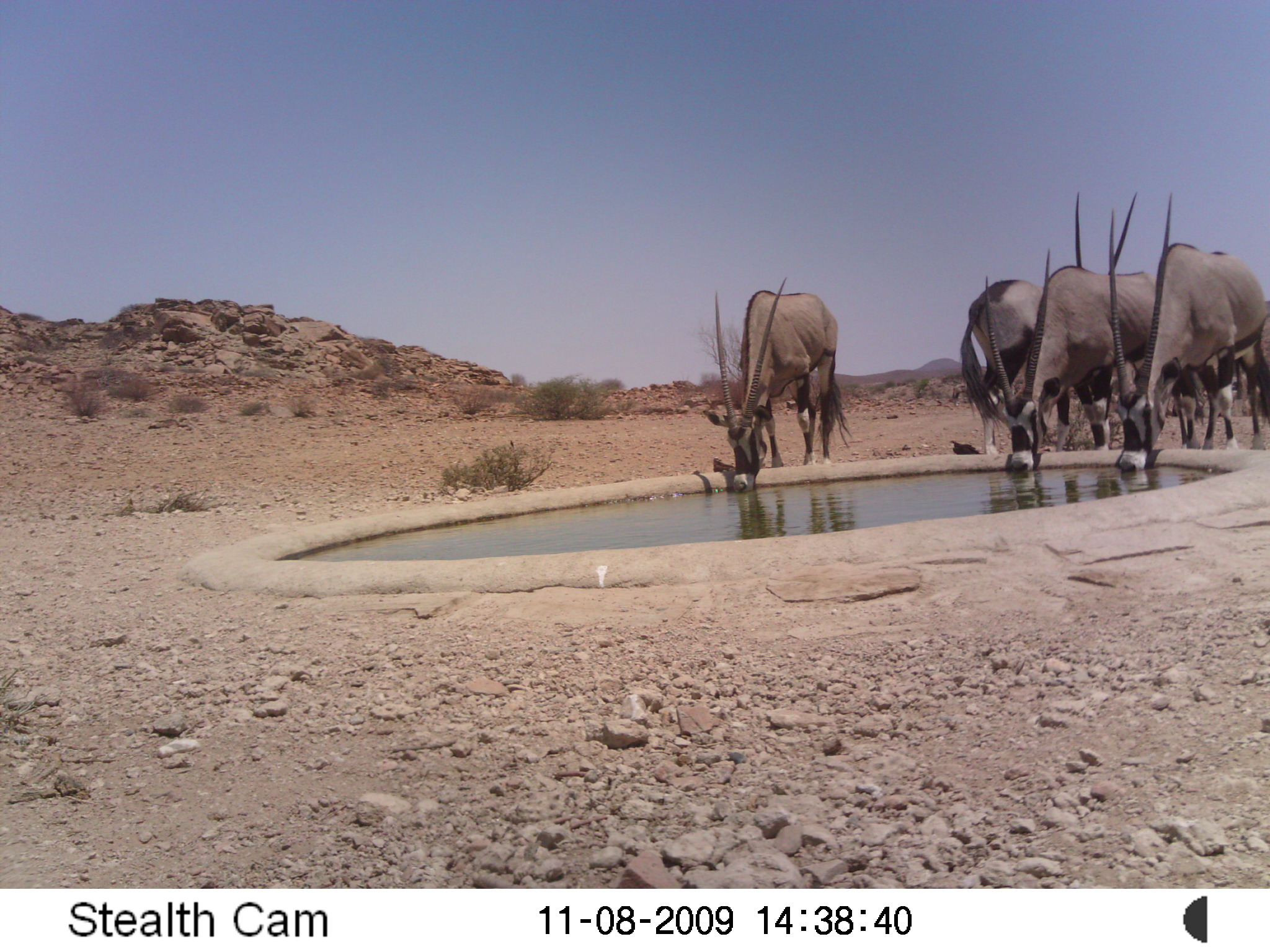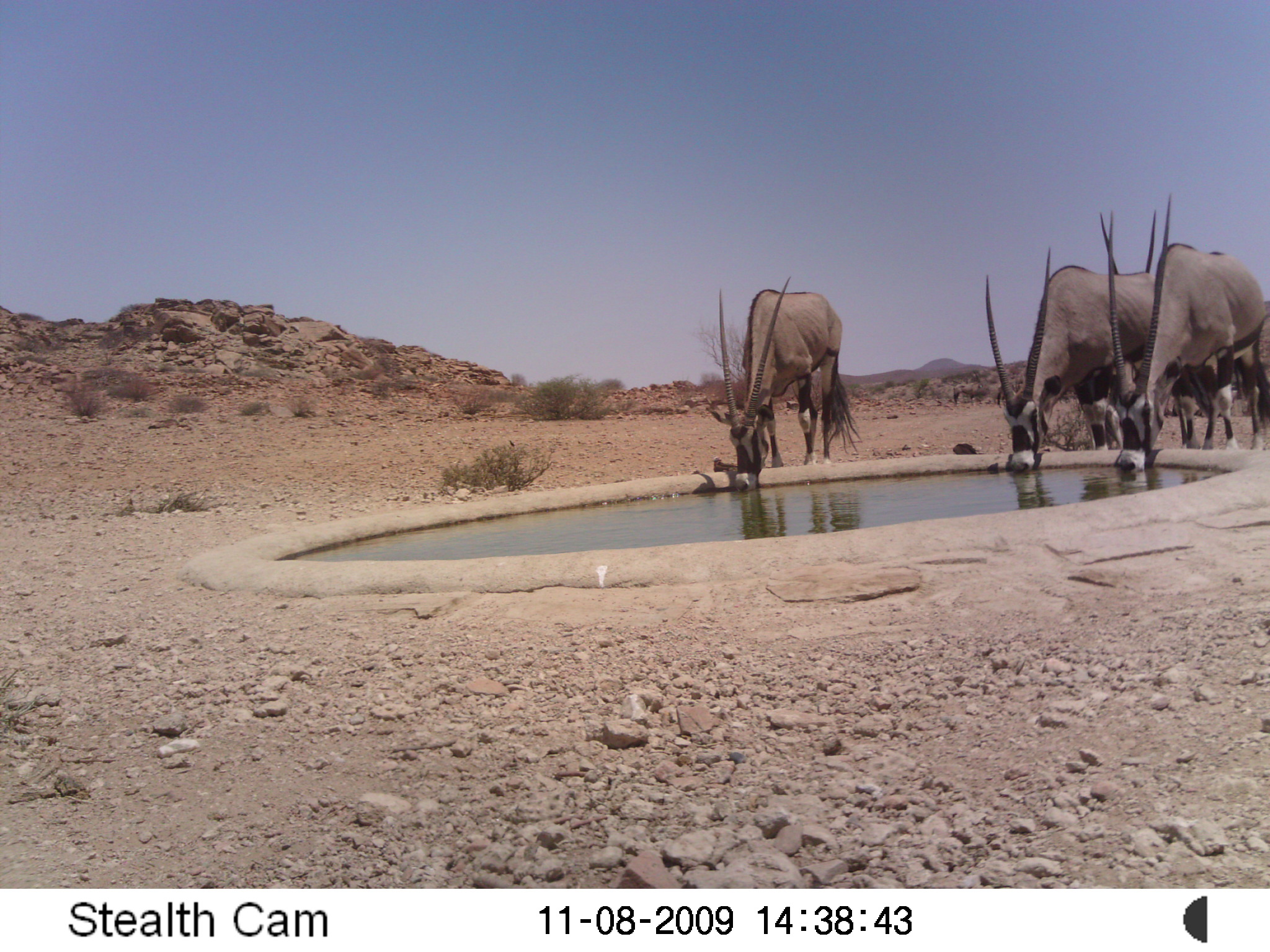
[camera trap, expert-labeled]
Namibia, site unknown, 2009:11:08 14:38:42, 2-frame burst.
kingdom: Animalia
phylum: Chordata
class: Mammalia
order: Artiodactyla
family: Bovidae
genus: Oryx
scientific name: Oryx gazella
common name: gemsbok